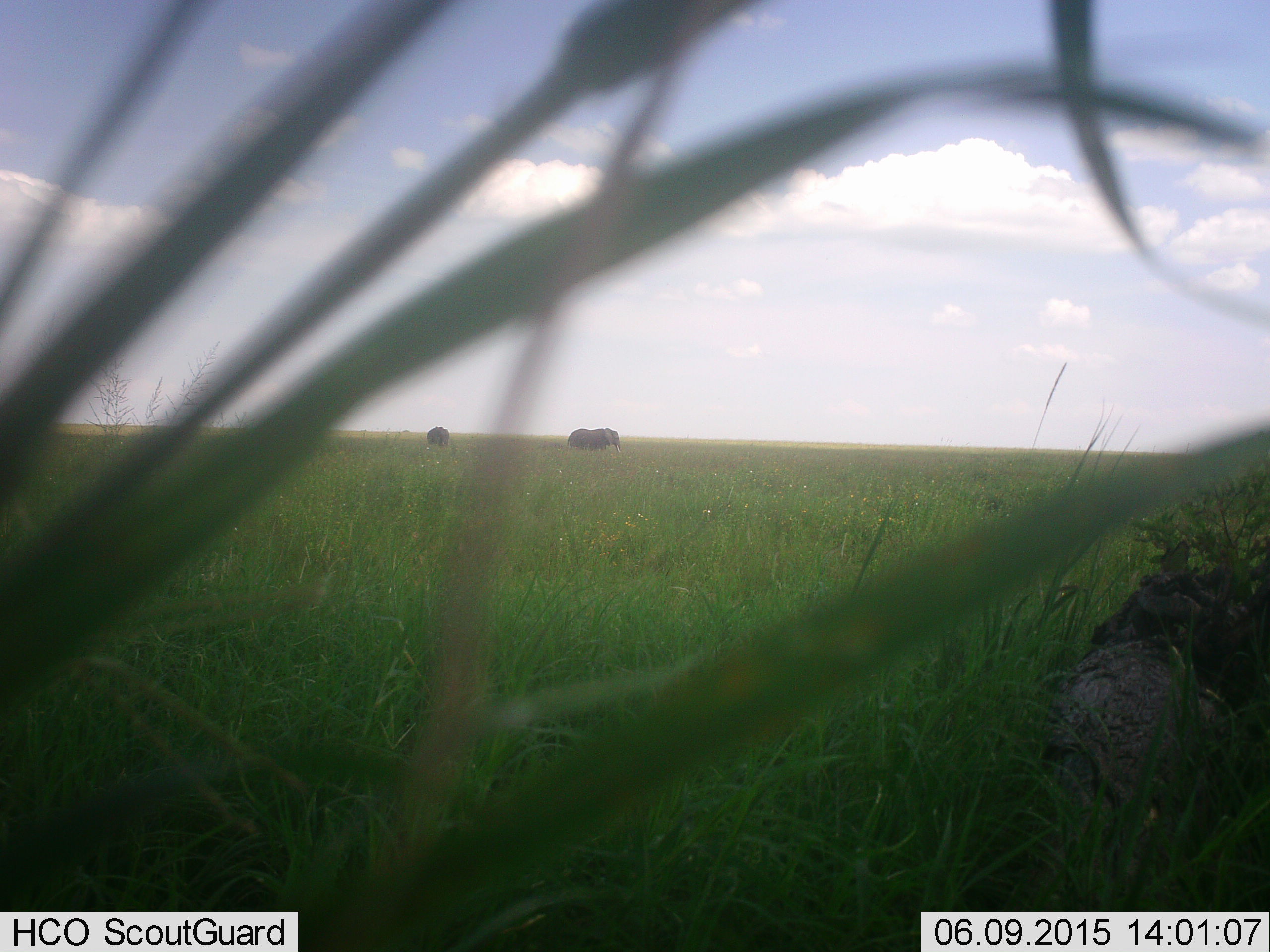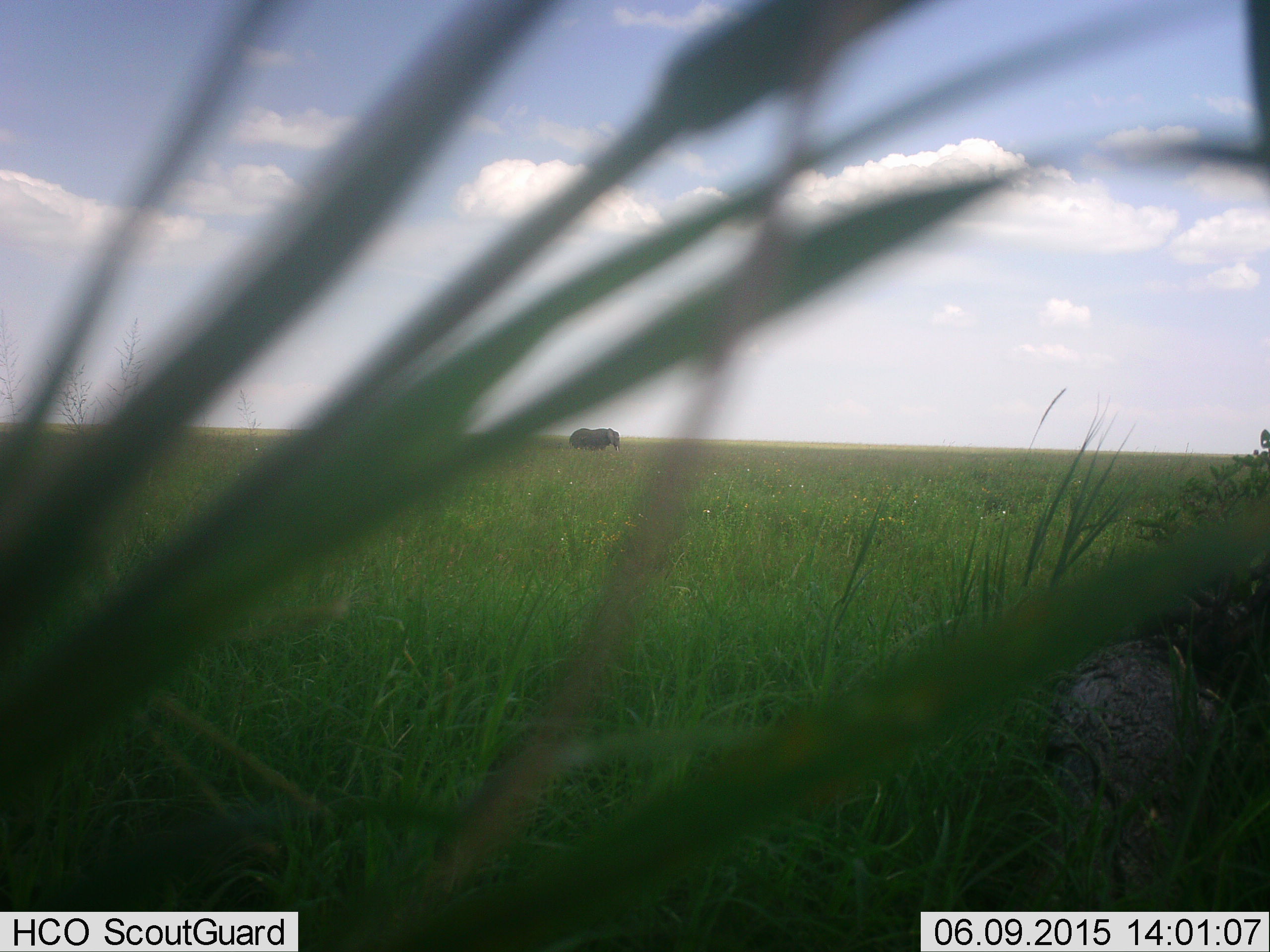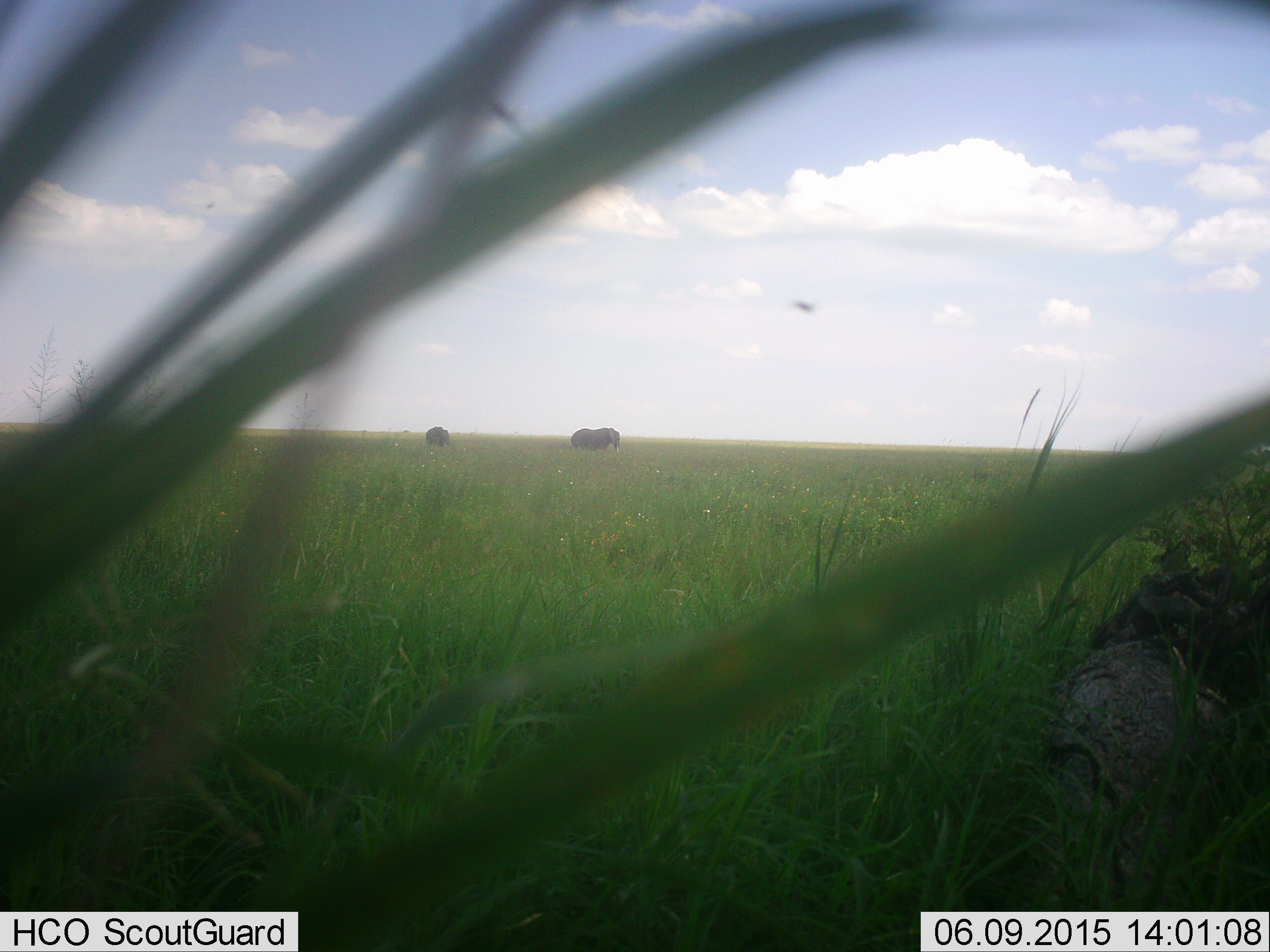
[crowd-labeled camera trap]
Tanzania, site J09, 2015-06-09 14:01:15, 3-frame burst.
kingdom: Animalia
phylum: Chordata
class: Mammalia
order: Proboscidea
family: Elephantidae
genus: Loxodonta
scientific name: Loxodonta africana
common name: african bush elephant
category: elephant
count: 2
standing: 60%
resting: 0%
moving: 30%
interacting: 0%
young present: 0%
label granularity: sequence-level